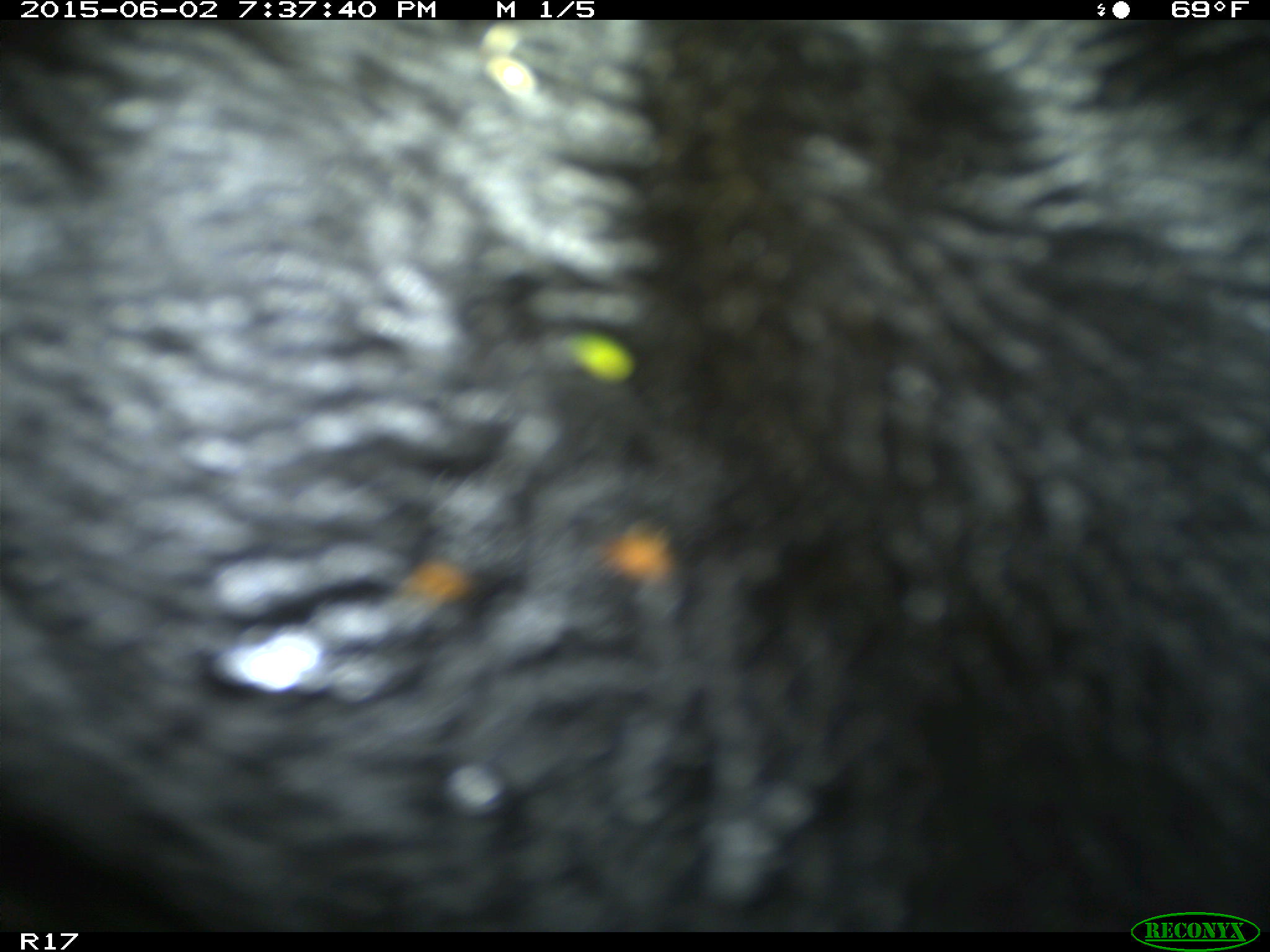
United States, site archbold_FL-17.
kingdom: Animalia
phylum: Chordata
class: Mammalia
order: Artiodactyla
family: Bovidae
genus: Bos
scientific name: Bos taurus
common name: domestic cow